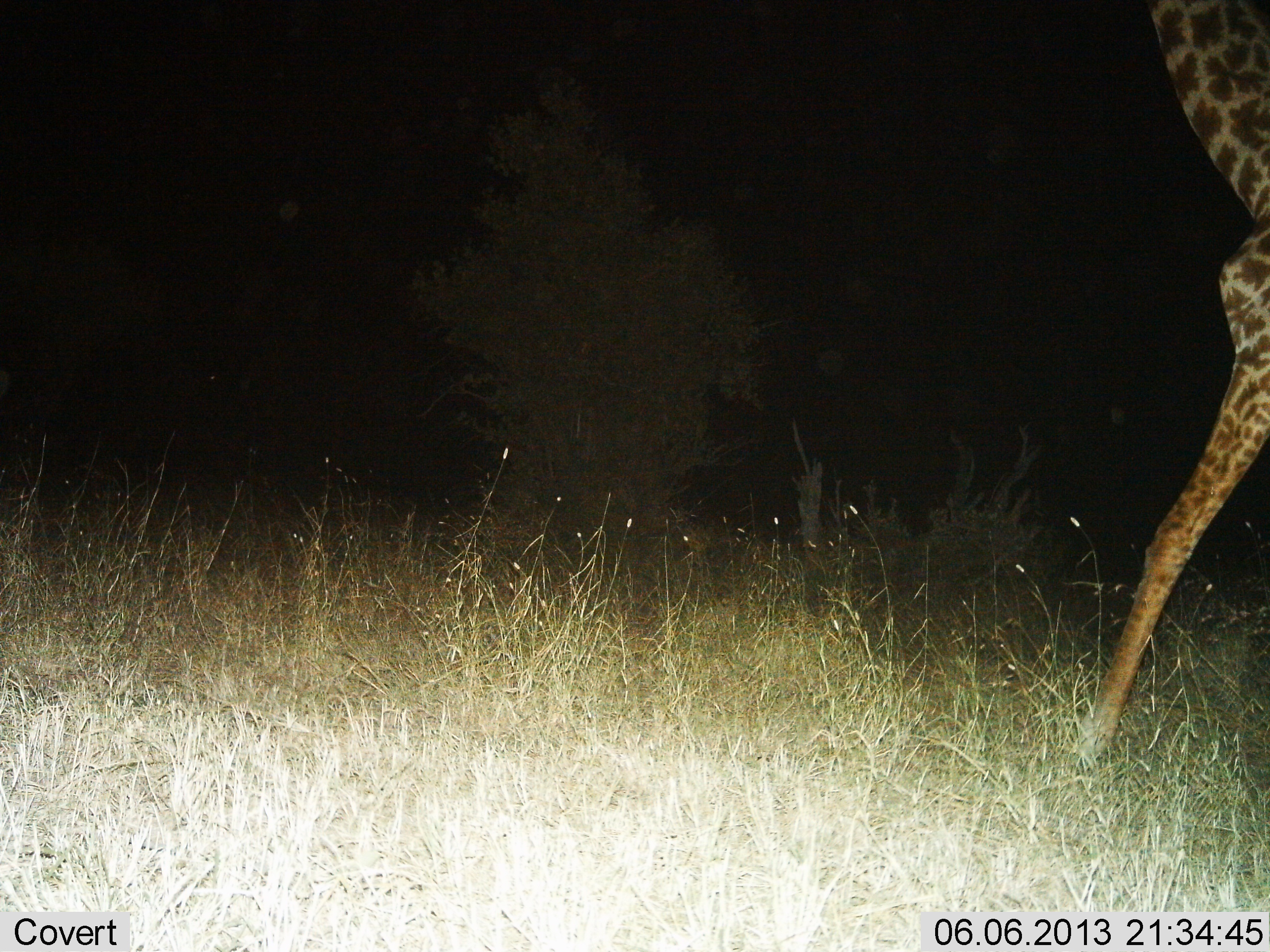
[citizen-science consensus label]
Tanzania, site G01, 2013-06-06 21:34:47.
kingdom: Animalia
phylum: Chordata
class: Mammalia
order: Artiodactyla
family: Giraffidae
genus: Giraffa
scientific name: Giraffa camelopardalis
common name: giraffe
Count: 1.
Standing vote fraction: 22%.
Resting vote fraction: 0%.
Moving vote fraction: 78%.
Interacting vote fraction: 0%.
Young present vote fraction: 0%.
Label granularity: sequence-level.